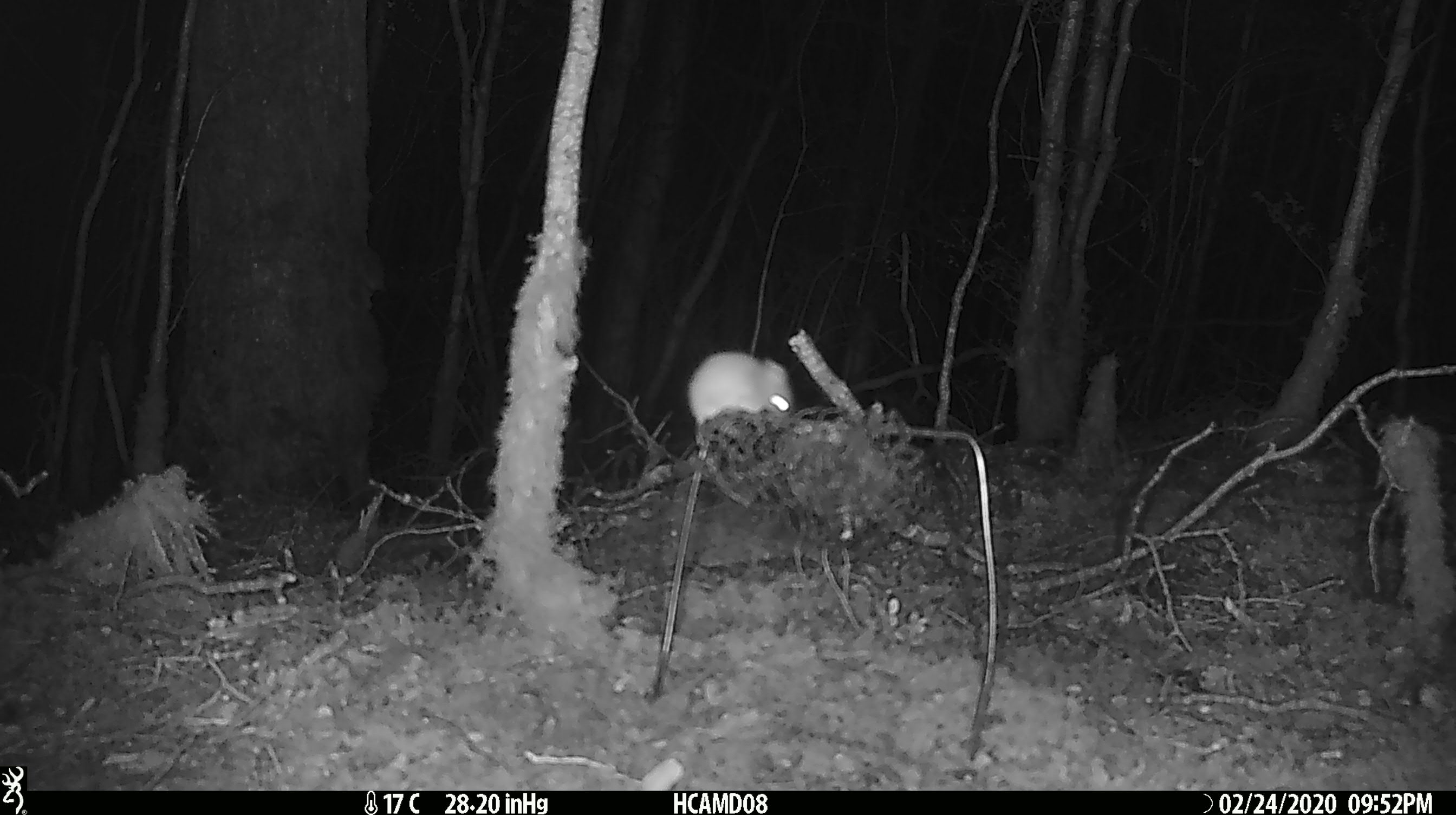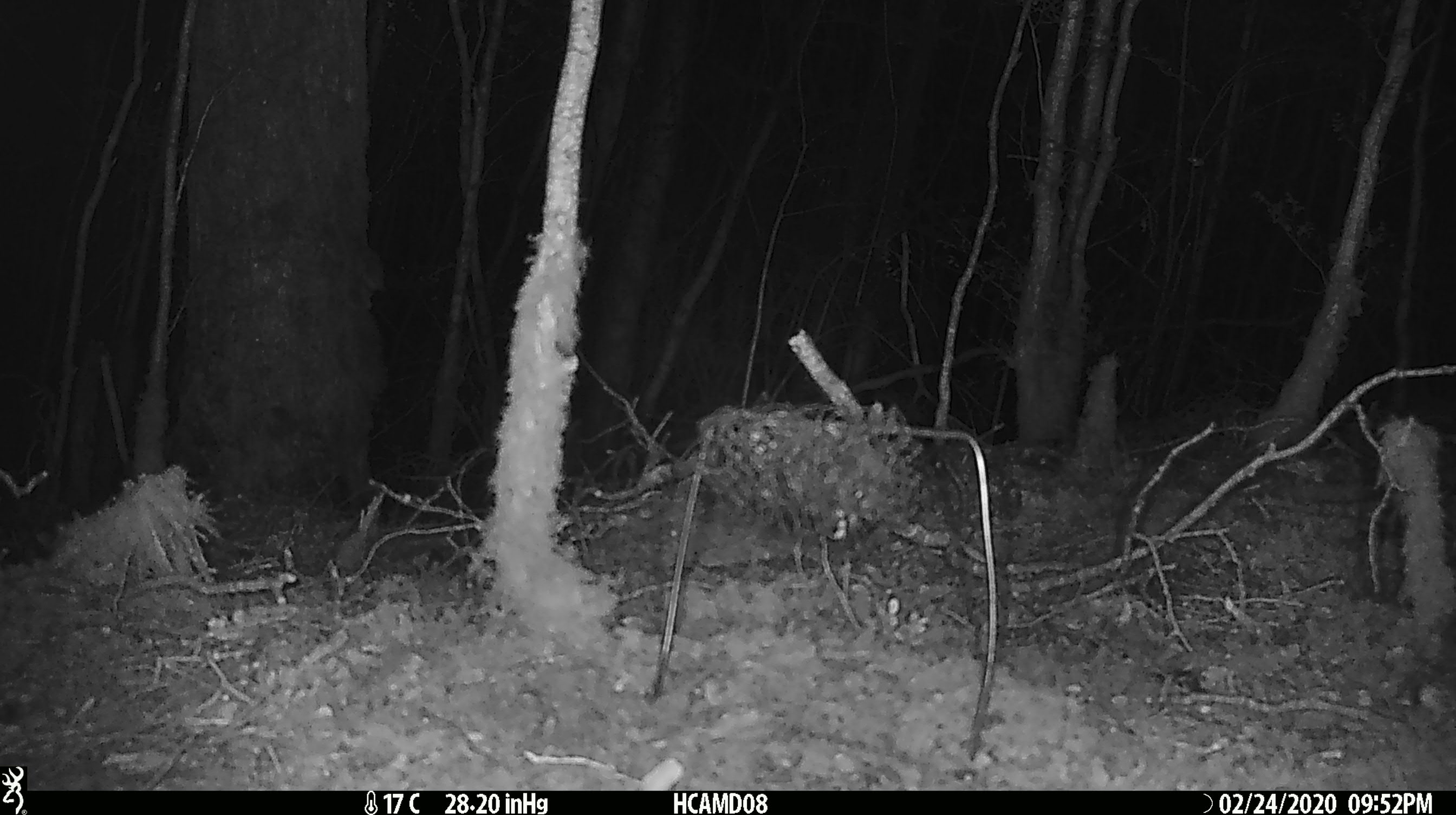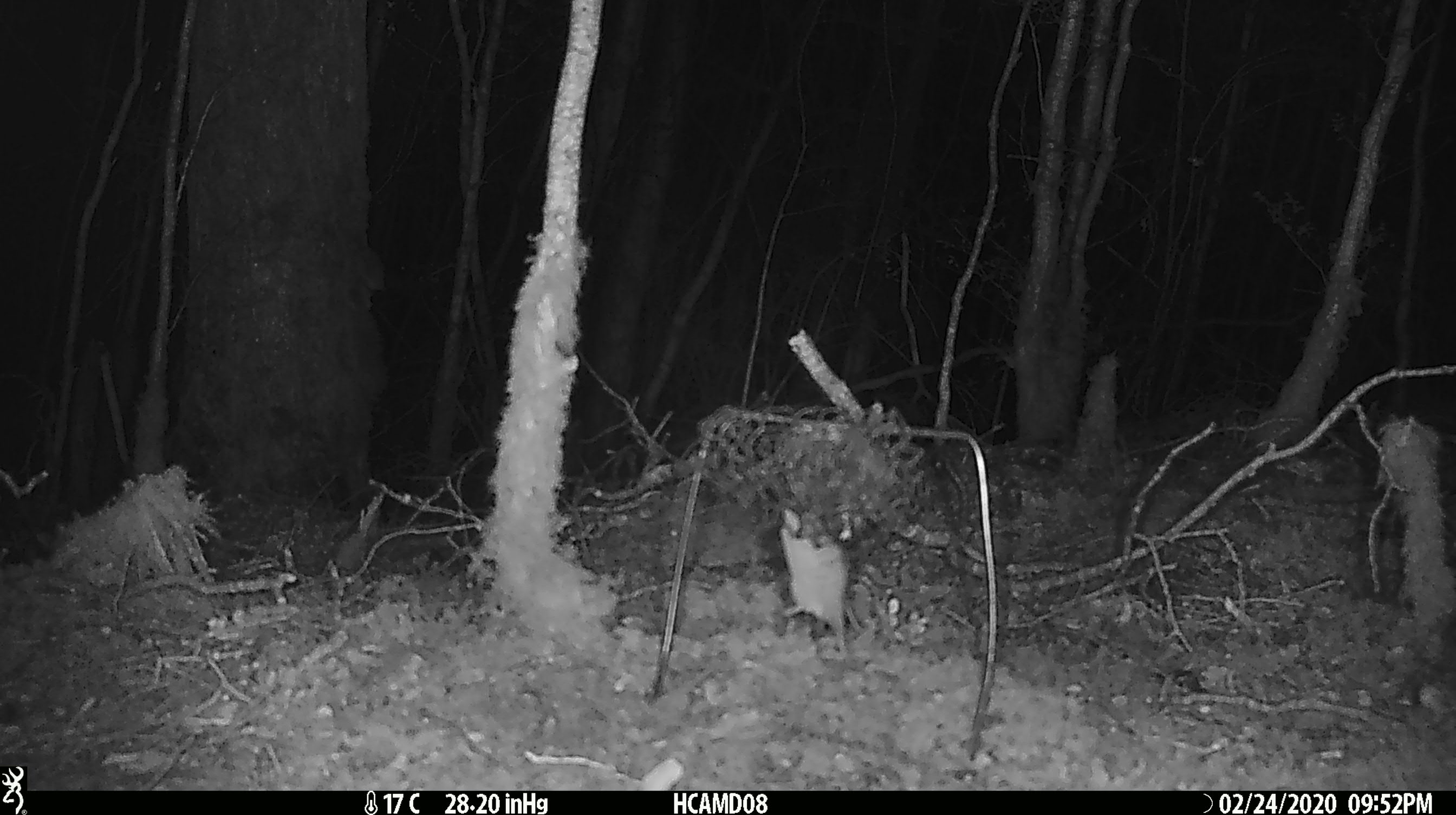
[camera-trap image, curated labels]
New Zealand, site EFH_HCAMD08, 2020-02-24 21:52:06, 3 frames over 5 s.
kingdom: Animalia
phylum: Chordata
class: Mammalia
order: Rodentia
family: Muridae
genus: Mus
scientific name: Mus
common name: mouse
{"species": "mouse (Mus)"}